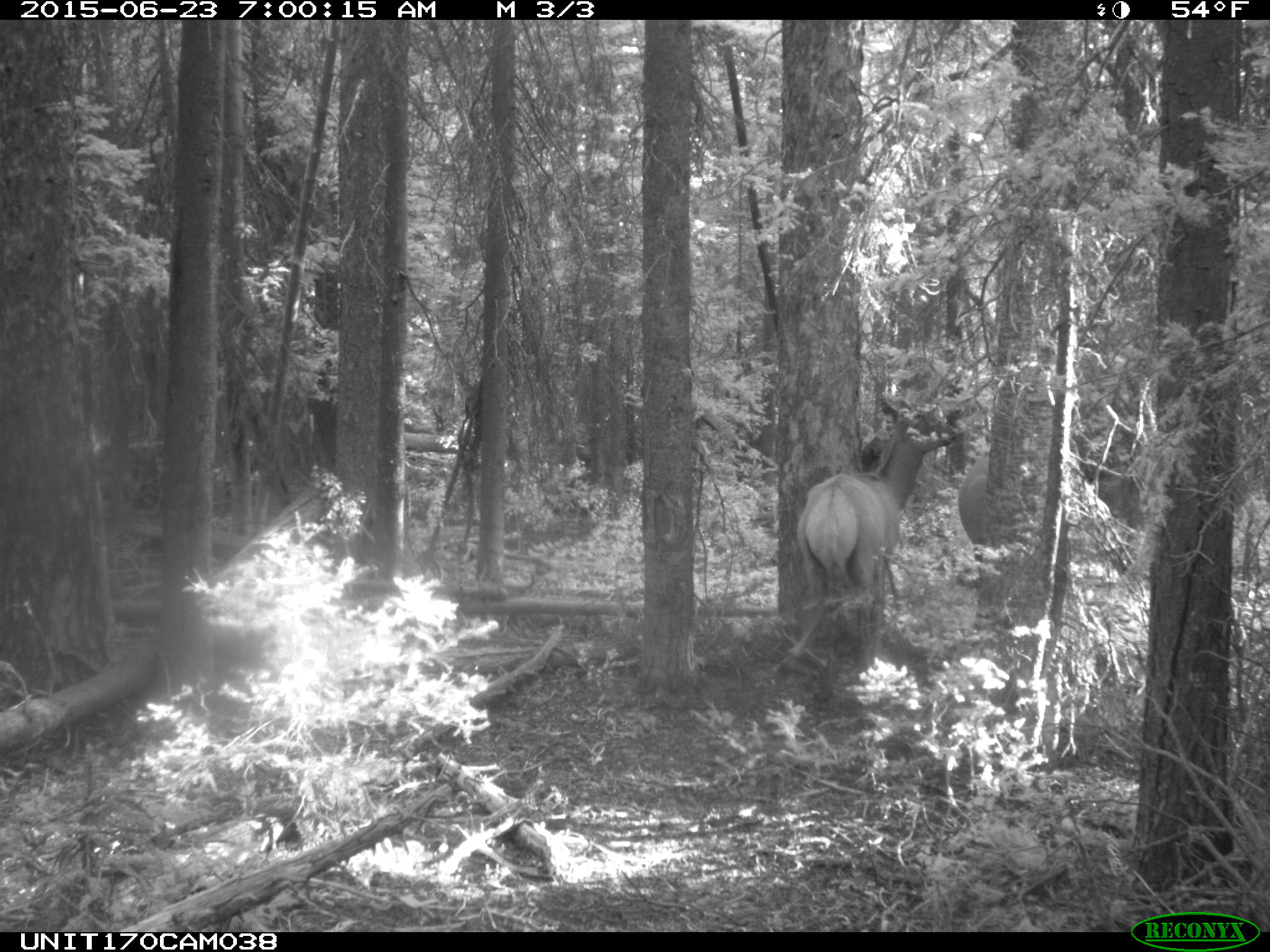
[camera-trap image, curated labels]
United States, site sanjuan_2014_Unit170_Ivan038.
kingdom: Animalia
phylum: Chordata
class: Mammalia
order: Artiodactyla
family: Cervidae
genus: Cervus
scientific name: Cervus elaphus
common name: red deer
Cervus elaphus (red deer).